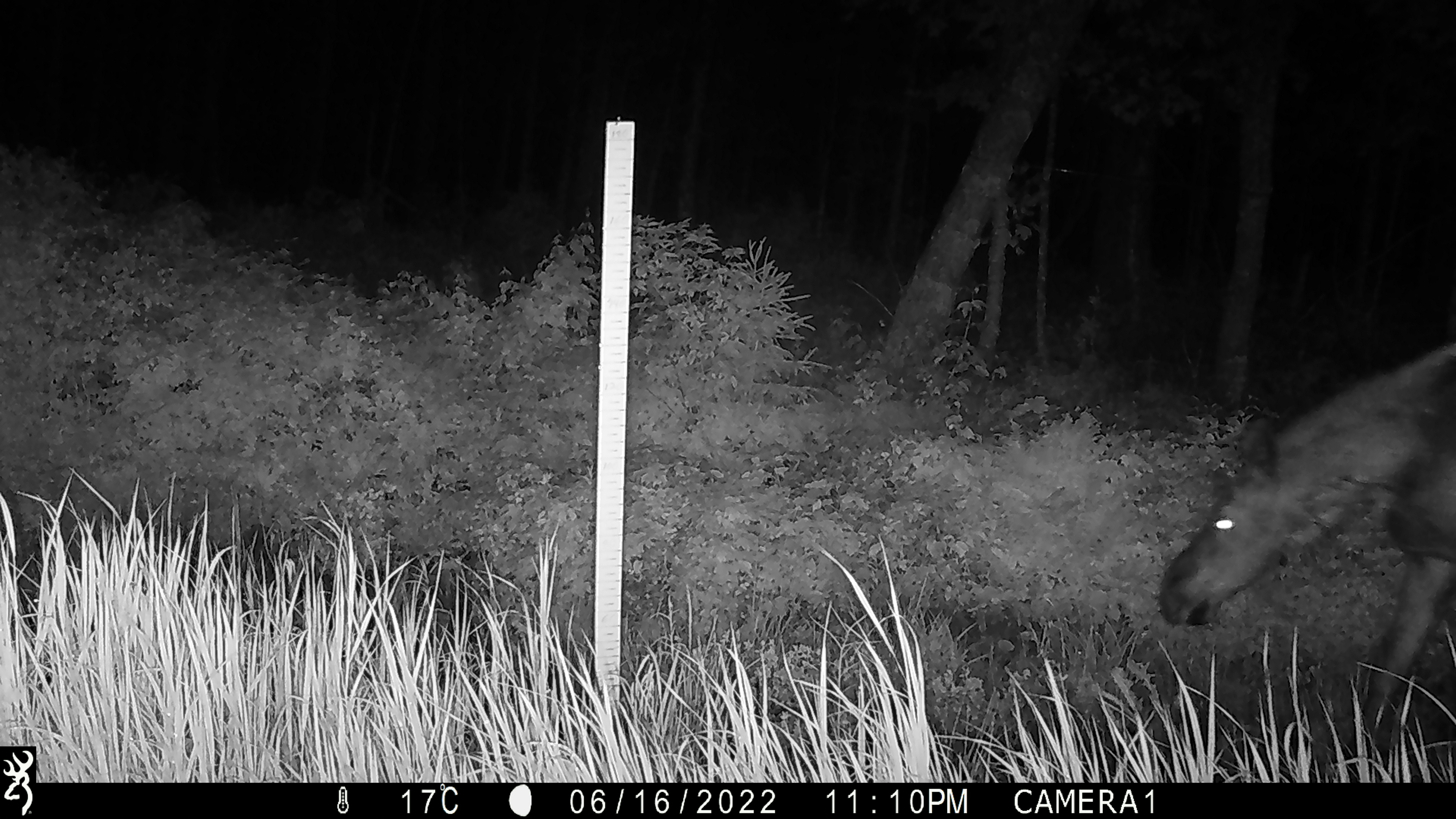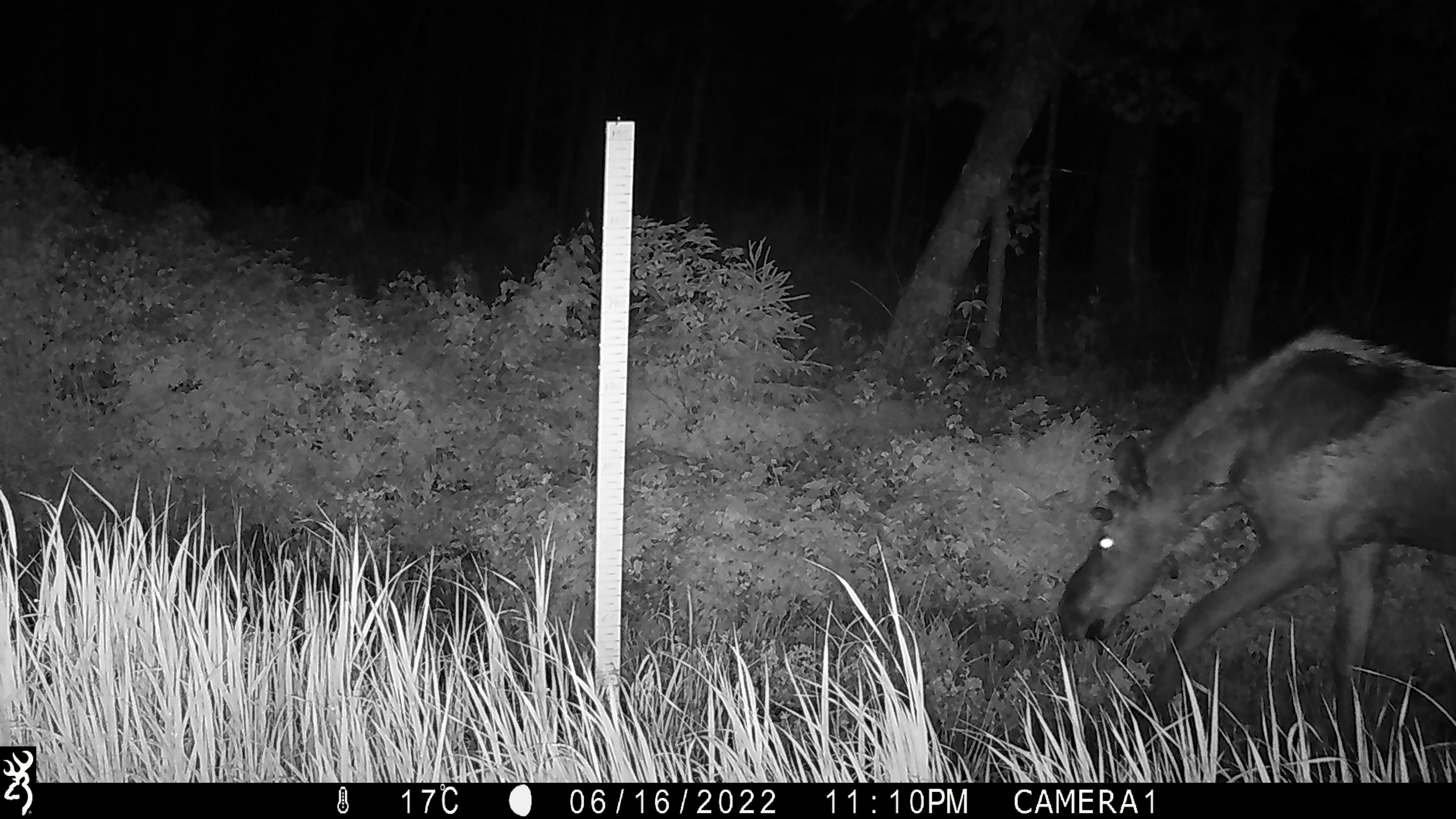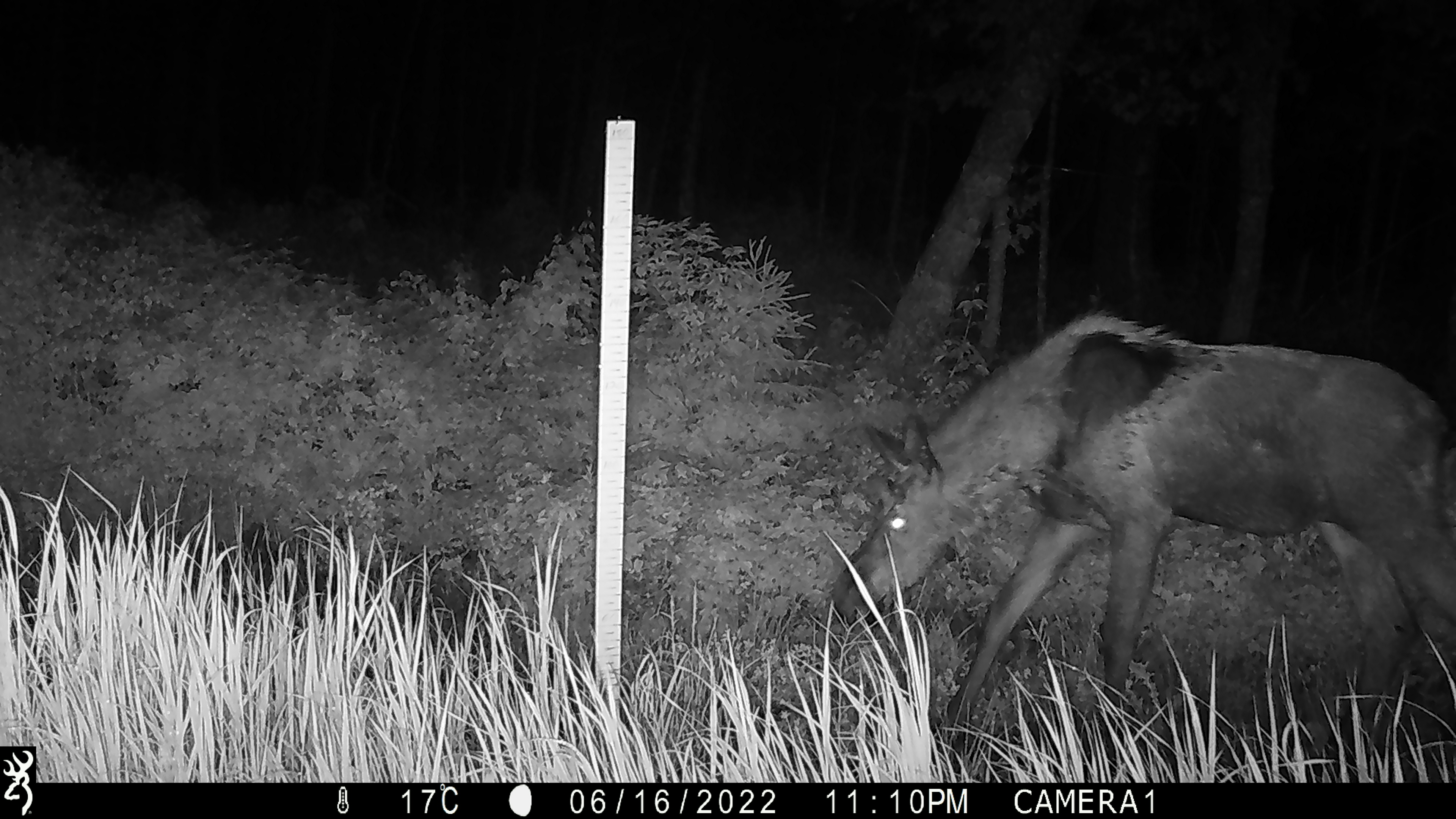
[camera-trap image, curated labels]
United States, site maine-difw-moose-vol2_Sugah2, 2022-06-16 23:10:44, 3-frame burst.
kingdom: Animalia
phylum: Chordata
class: Mammalia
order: Artiodactyla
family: Cervidae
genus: Alces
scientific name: Alces alces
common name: moose